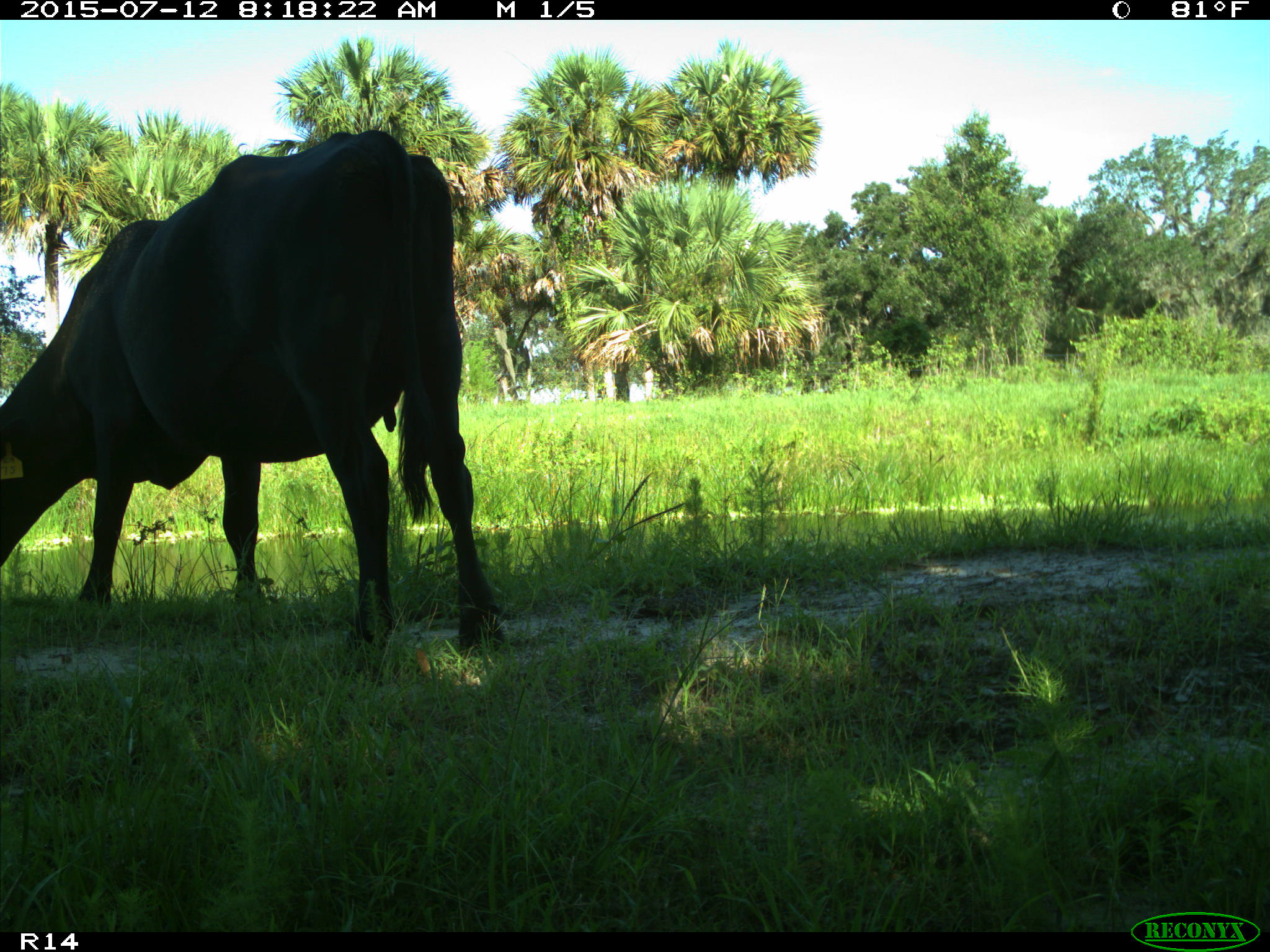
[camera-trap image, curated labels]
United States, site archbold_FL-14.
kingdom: Animalia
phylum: Chordata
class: Mammalia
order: Artiodactyla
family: Bovidae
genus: Bos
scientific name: Bos taurus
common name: domestic cow